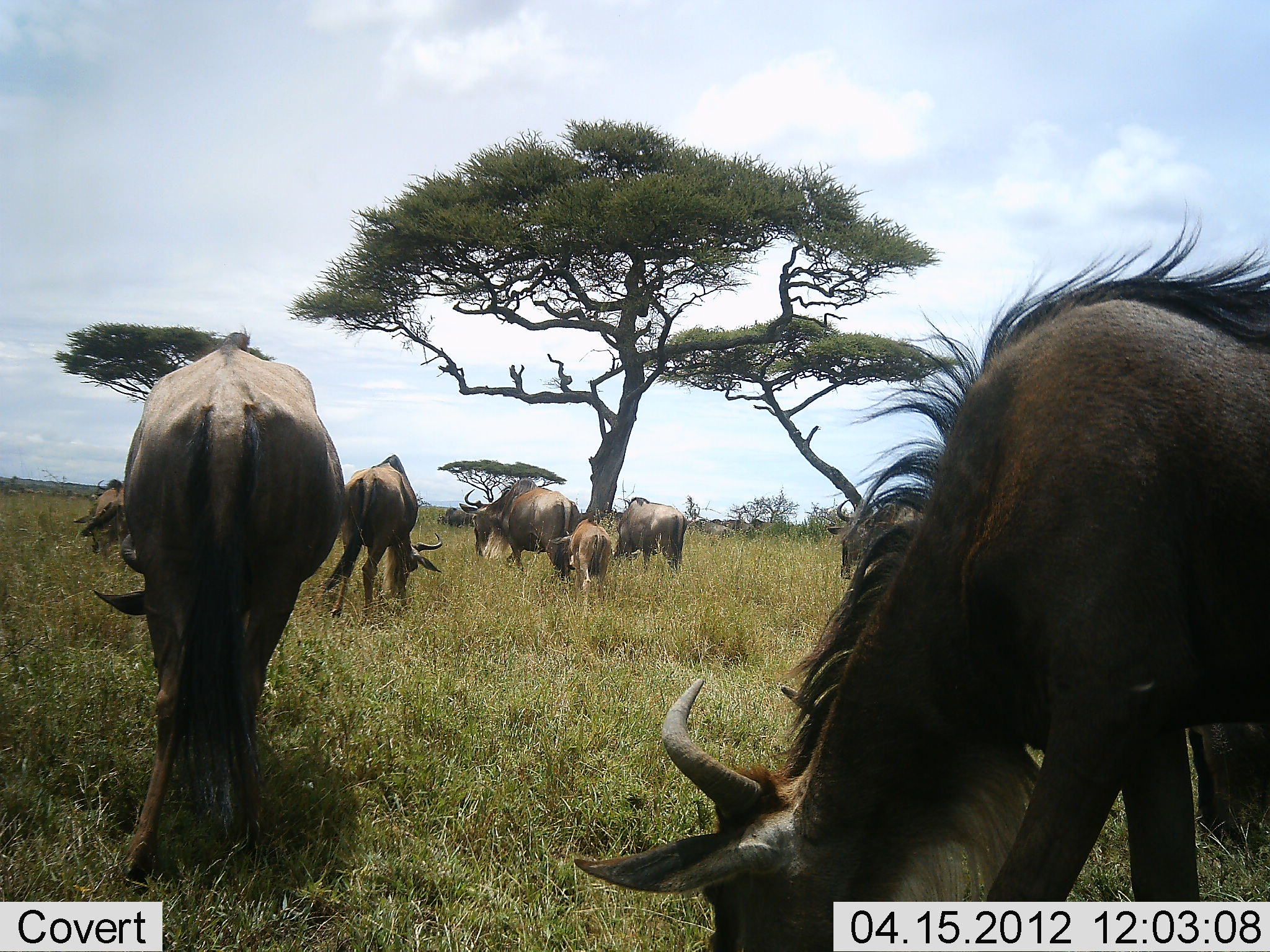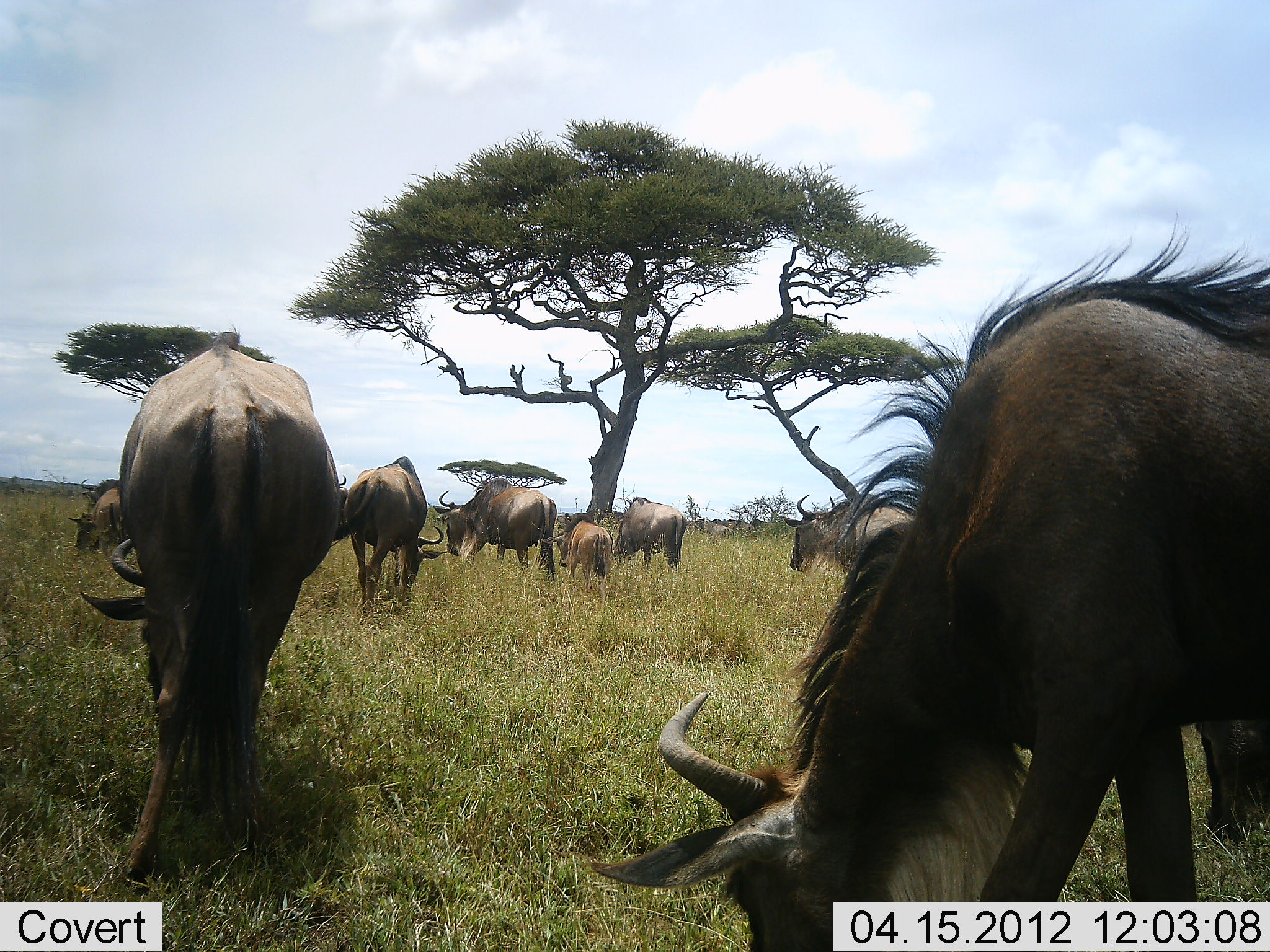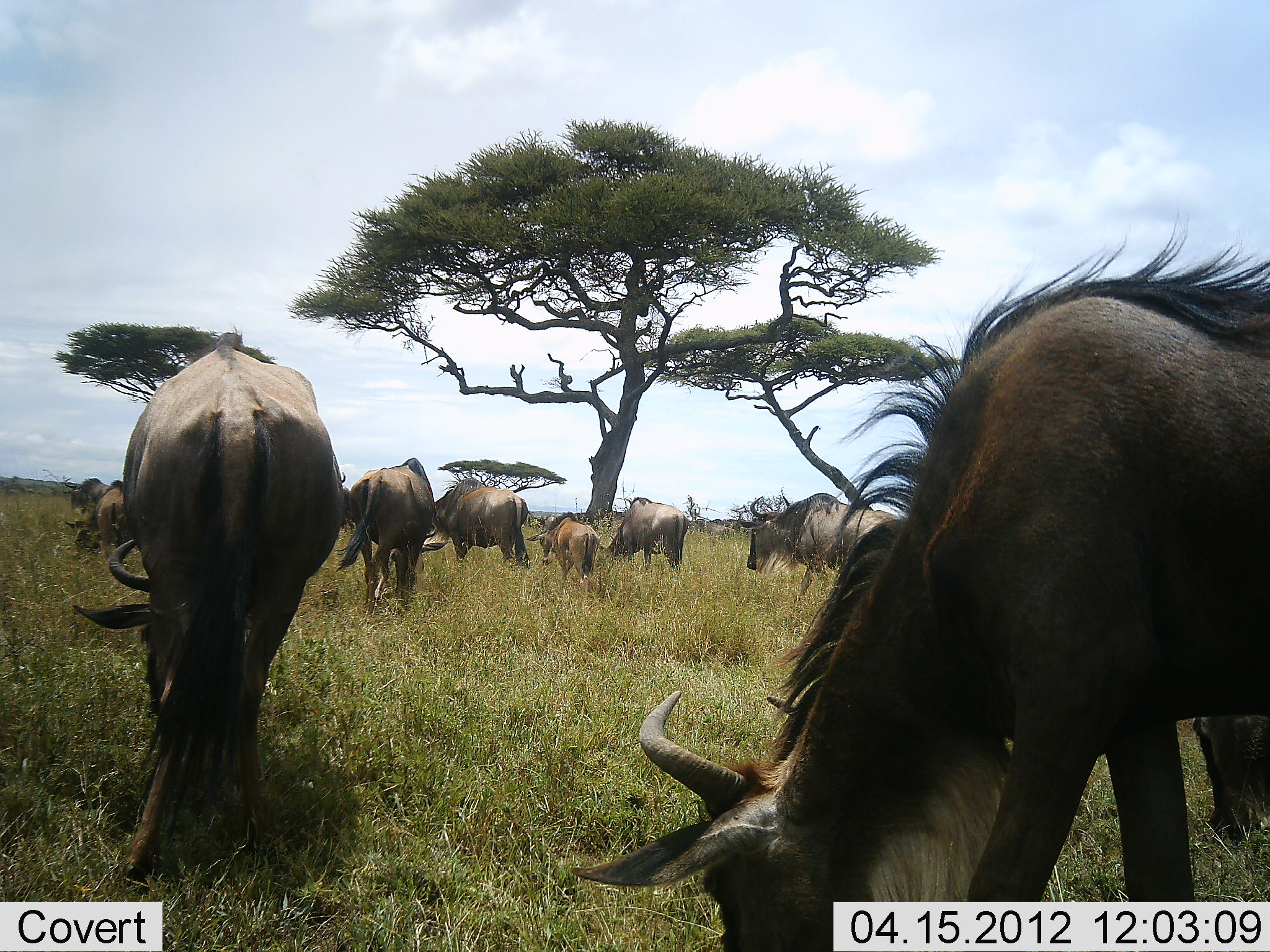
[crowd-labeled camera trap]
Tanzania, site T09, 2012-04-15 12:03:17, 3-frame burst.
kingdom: Animalia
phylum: Chordata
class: Mammalia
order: Artiodactyla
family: Bovidae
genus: Connochaetes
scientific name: Connochaetes taurinus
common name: blue wildebeest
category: wildebeest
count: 10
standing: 56%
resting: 0%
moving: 25%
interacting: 0%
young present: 62%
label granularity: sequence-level